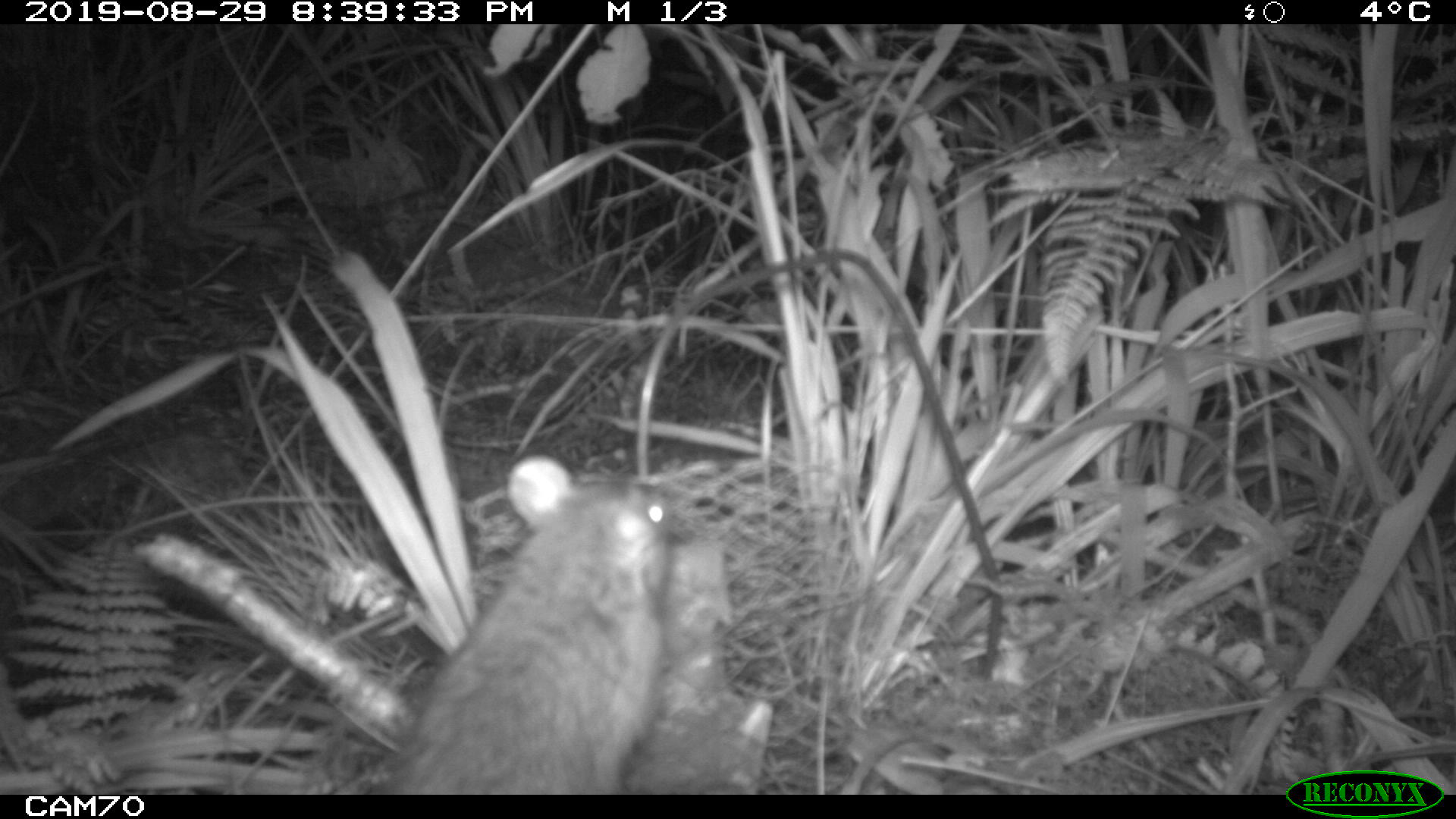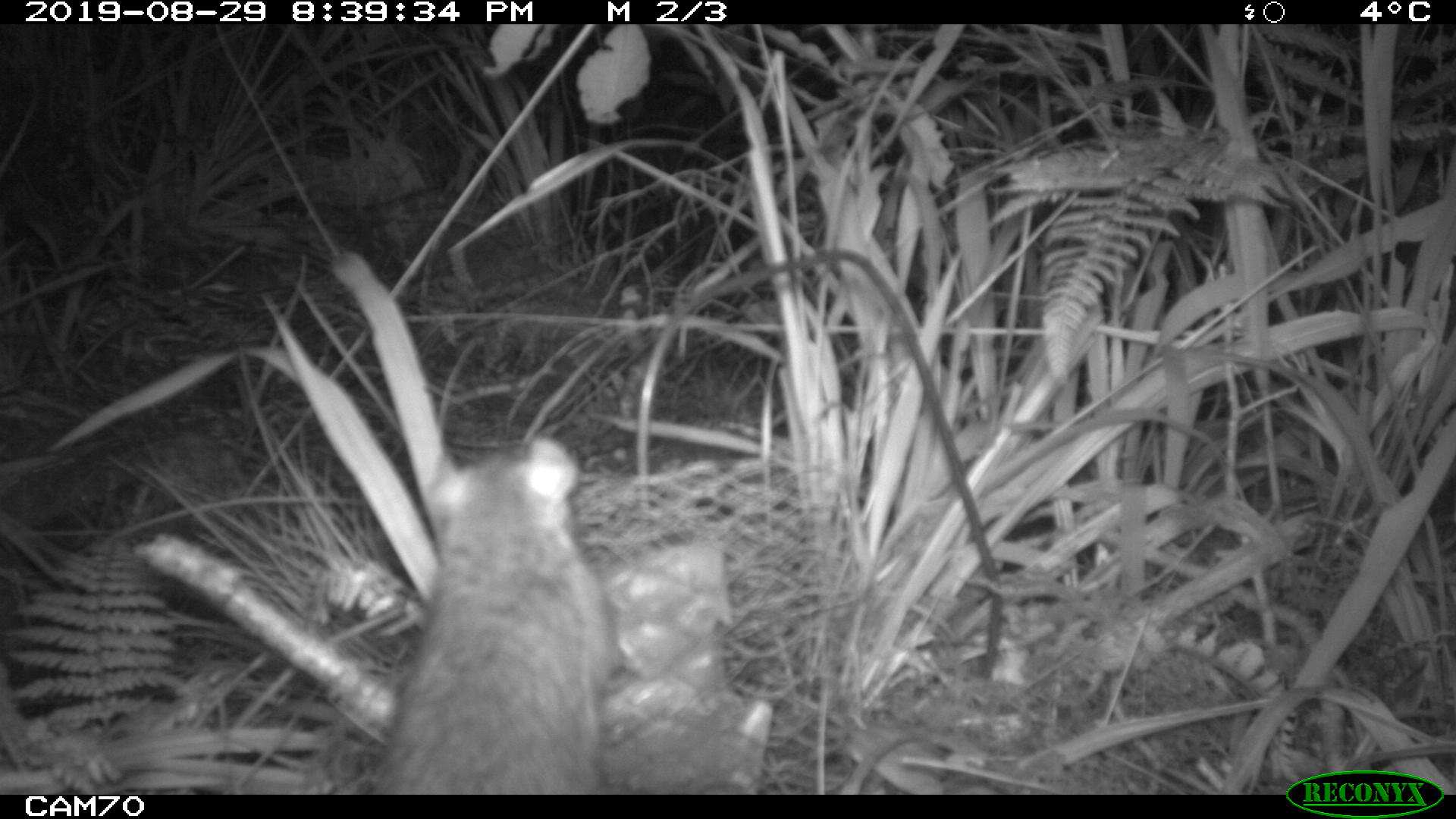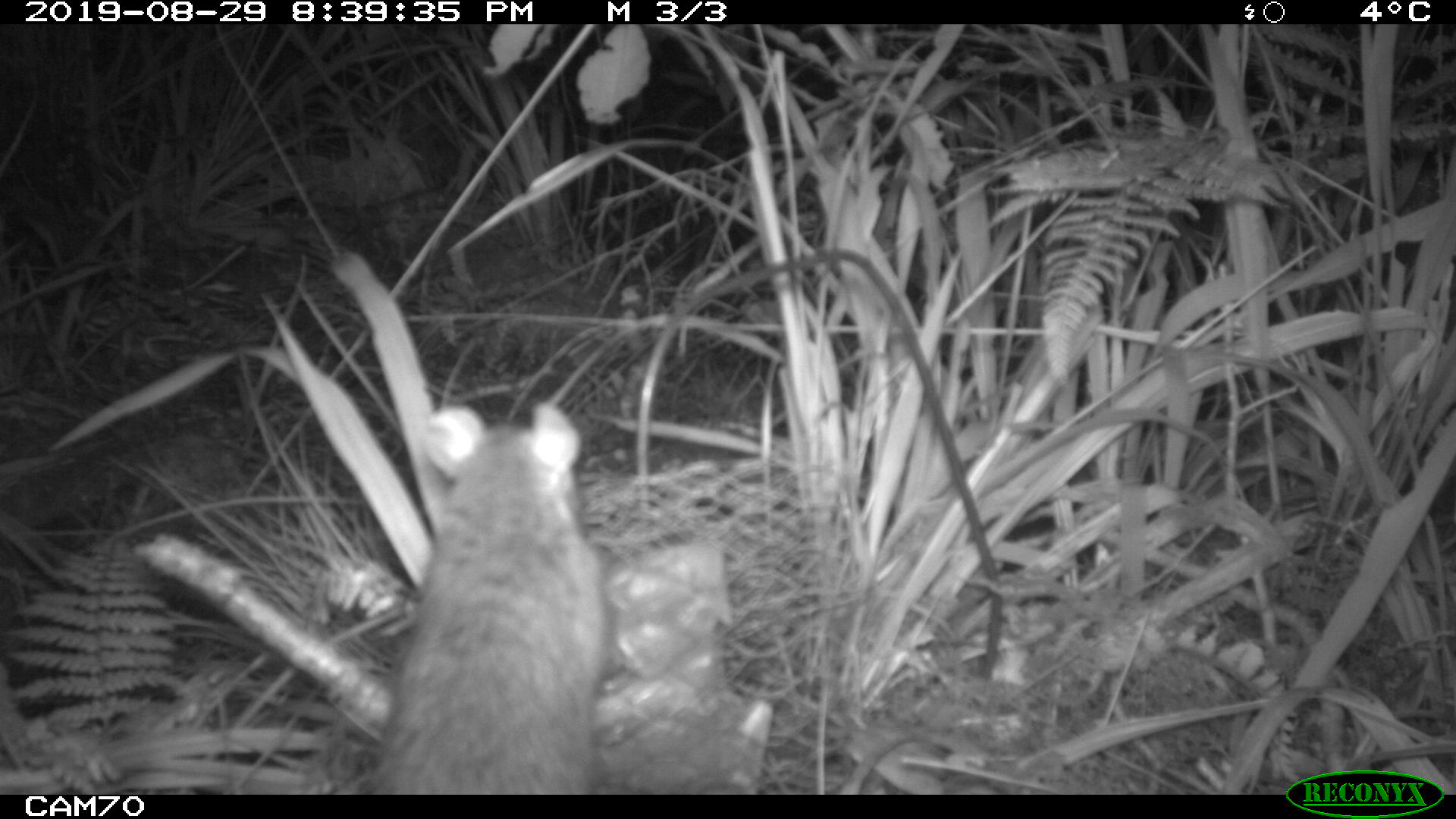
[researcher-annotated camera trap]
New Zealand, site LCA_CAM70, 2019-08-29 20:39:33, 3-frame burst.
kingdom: Animalia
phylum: Chordata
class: Mammalia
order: Rodentia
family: Muridae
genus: Rattus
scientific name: Rattus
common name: rat